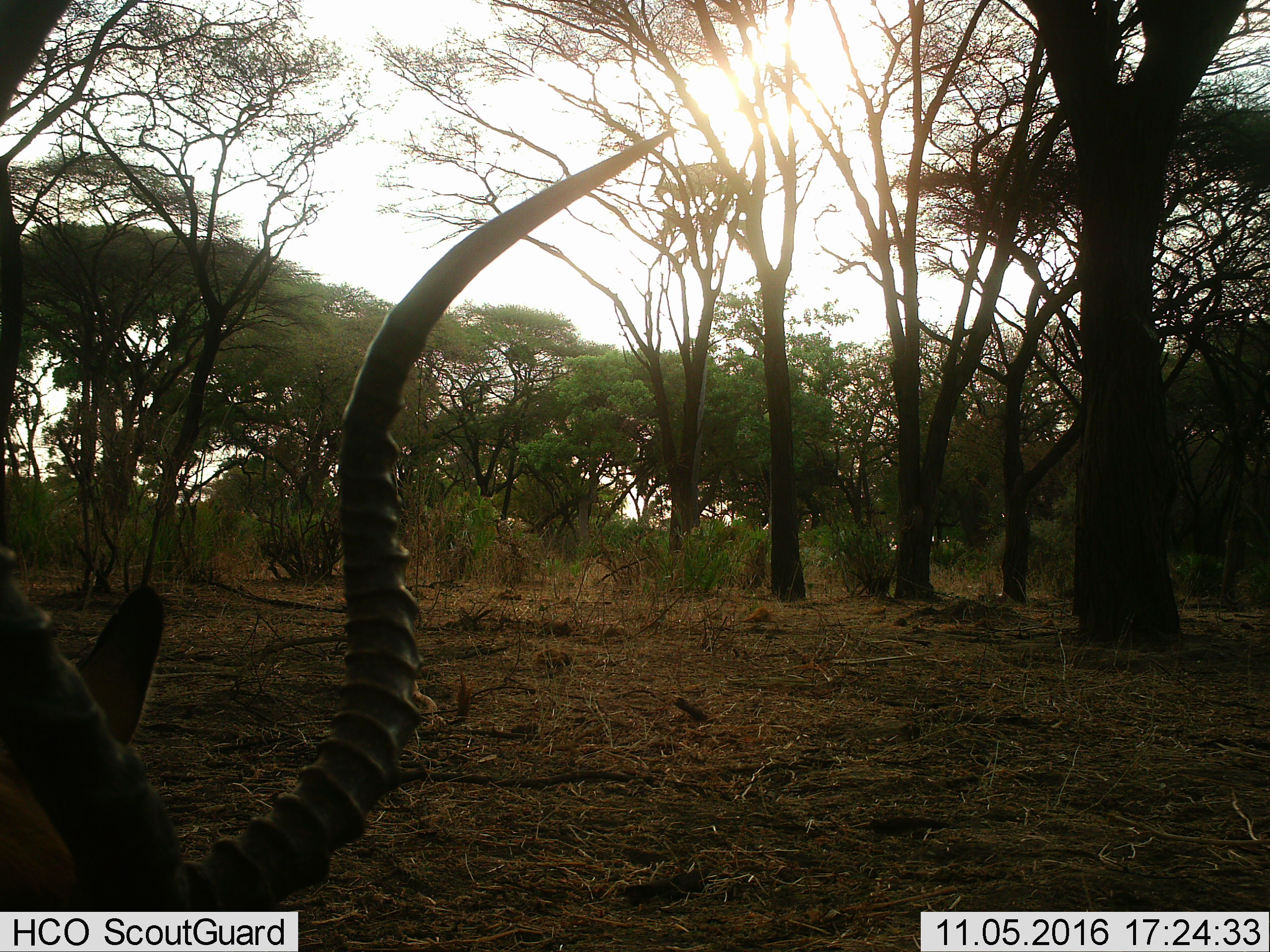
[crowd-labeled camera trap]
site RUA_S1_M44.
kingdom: Animalia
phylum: Chordata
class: Mammalia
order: Artiodactyla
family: Bovidae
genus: Aepyceros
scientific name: Aepyceros melampus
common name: impala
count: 1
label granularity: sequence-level